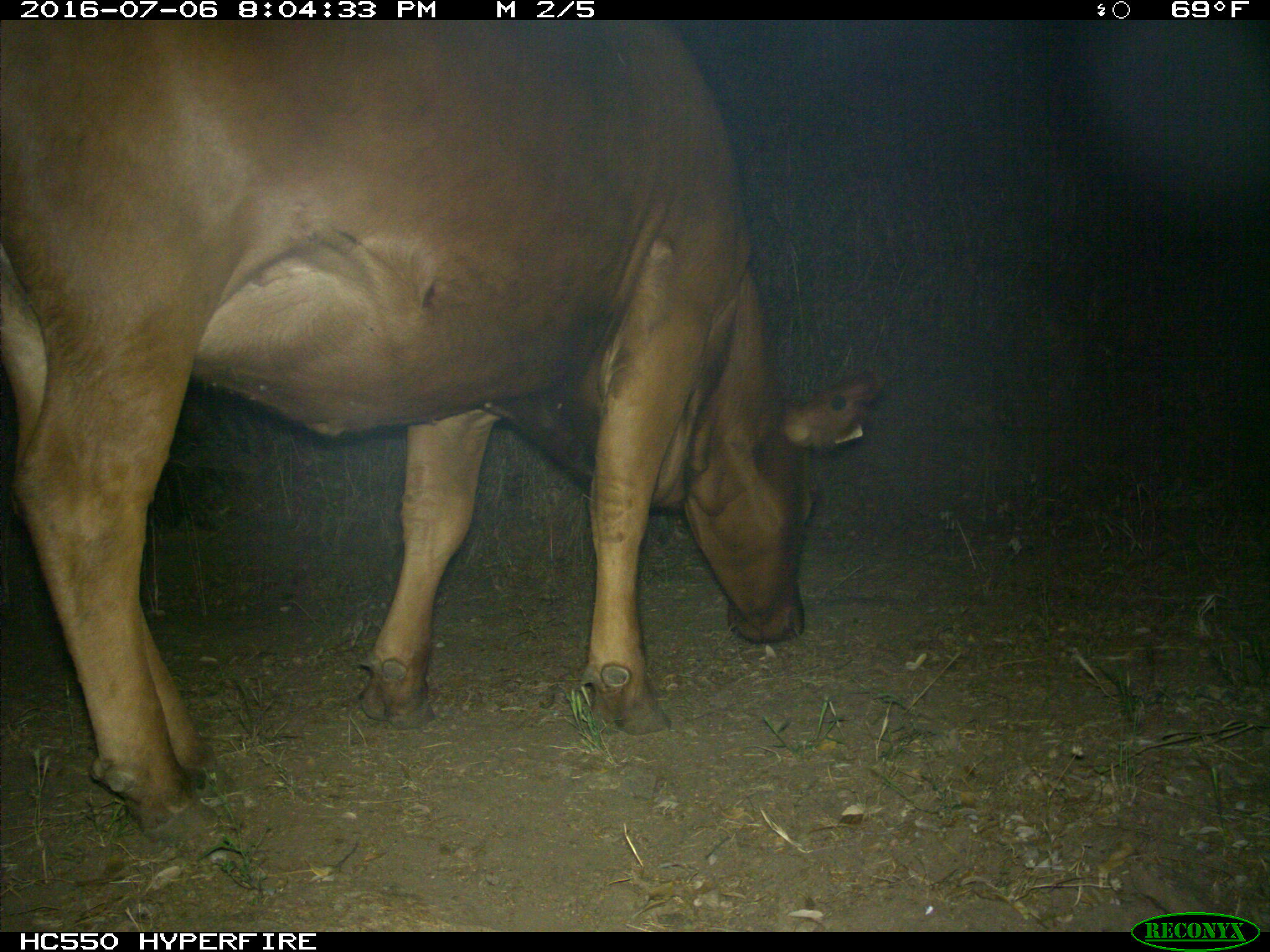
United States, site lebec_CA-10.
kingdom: Animalia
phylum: Chordata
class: Mammalia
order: Artiodactyla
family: Bovidae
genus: Bos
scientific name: Bos taurus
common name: domestic cow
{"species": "Bos taurus (domestic cow)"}